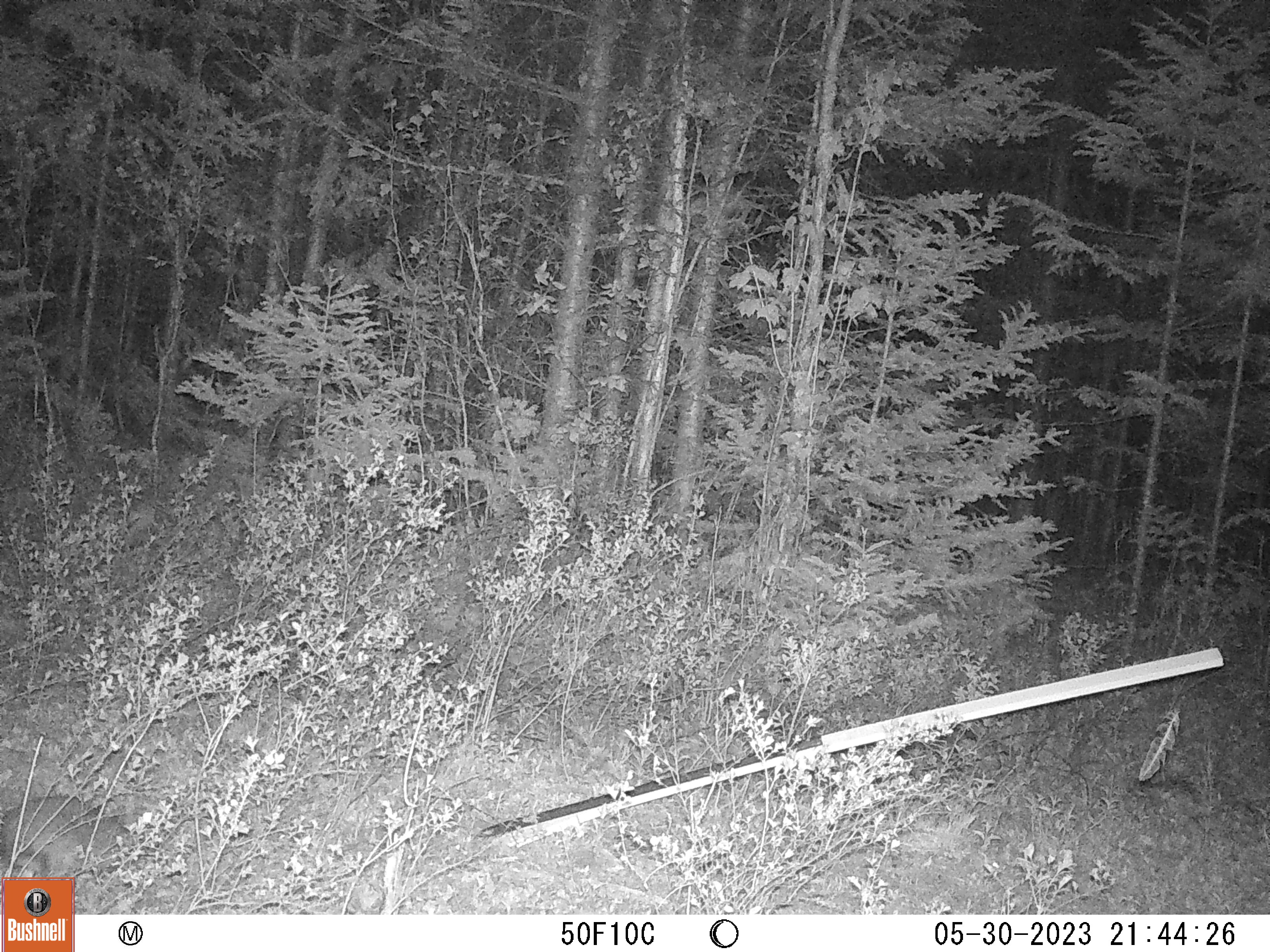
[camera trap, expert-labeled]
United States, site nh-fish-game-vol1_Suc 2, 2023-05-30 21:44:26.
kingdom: Animalia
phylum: Chordata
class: Mammalia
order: Lagomorpha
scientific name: Lagomorpha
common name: rabbit or hare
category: rabbit or hare sp.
Rabbit or hare sp. (rabbit or hare) (Lagomorpha).